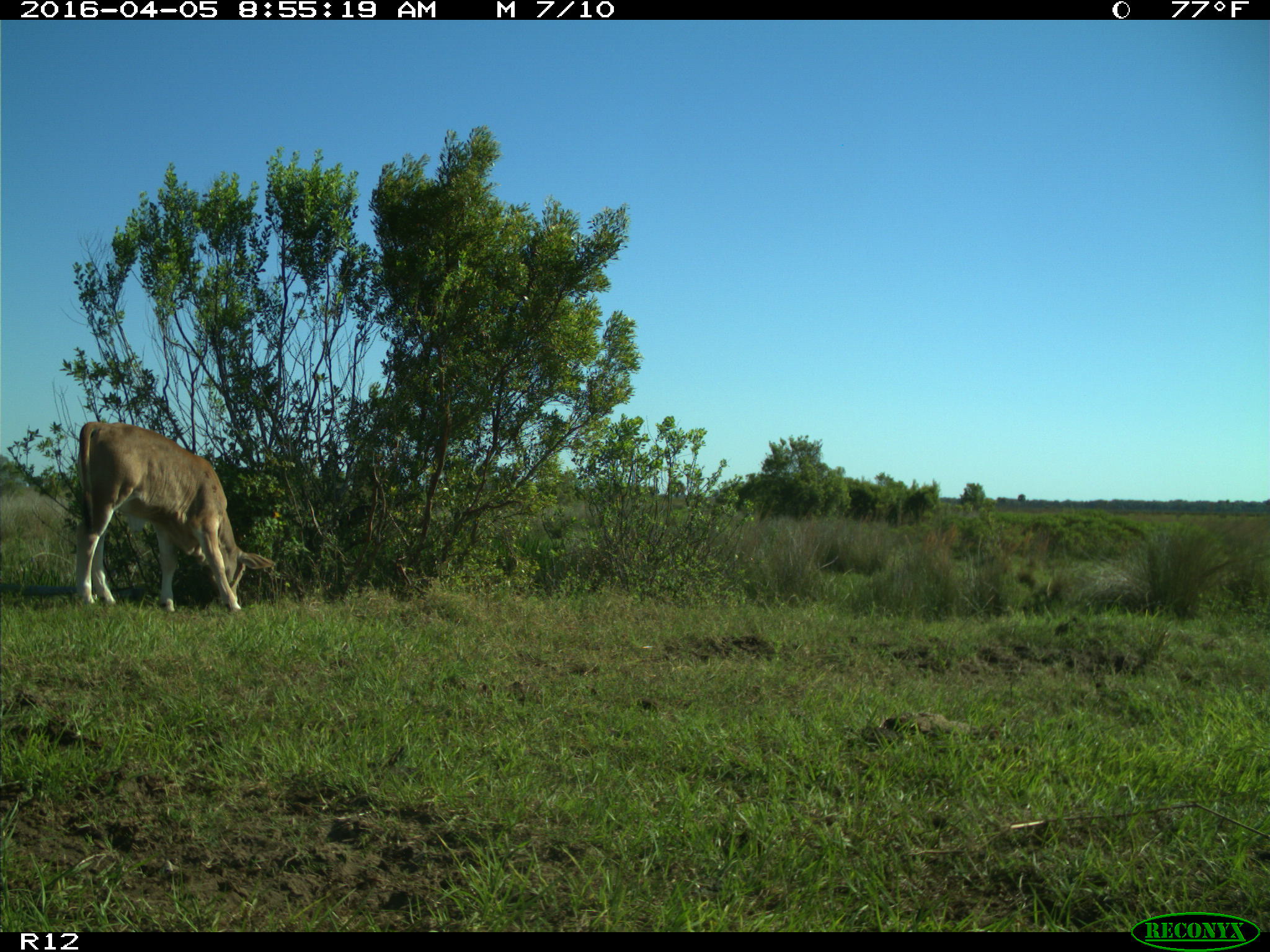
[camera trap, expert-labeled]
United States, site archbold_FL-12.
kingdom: Animalia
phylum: Chordata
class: Mammalia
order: Artiodactyla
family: Bovidae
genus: Bos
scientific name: Bos taurus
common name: domestic cow